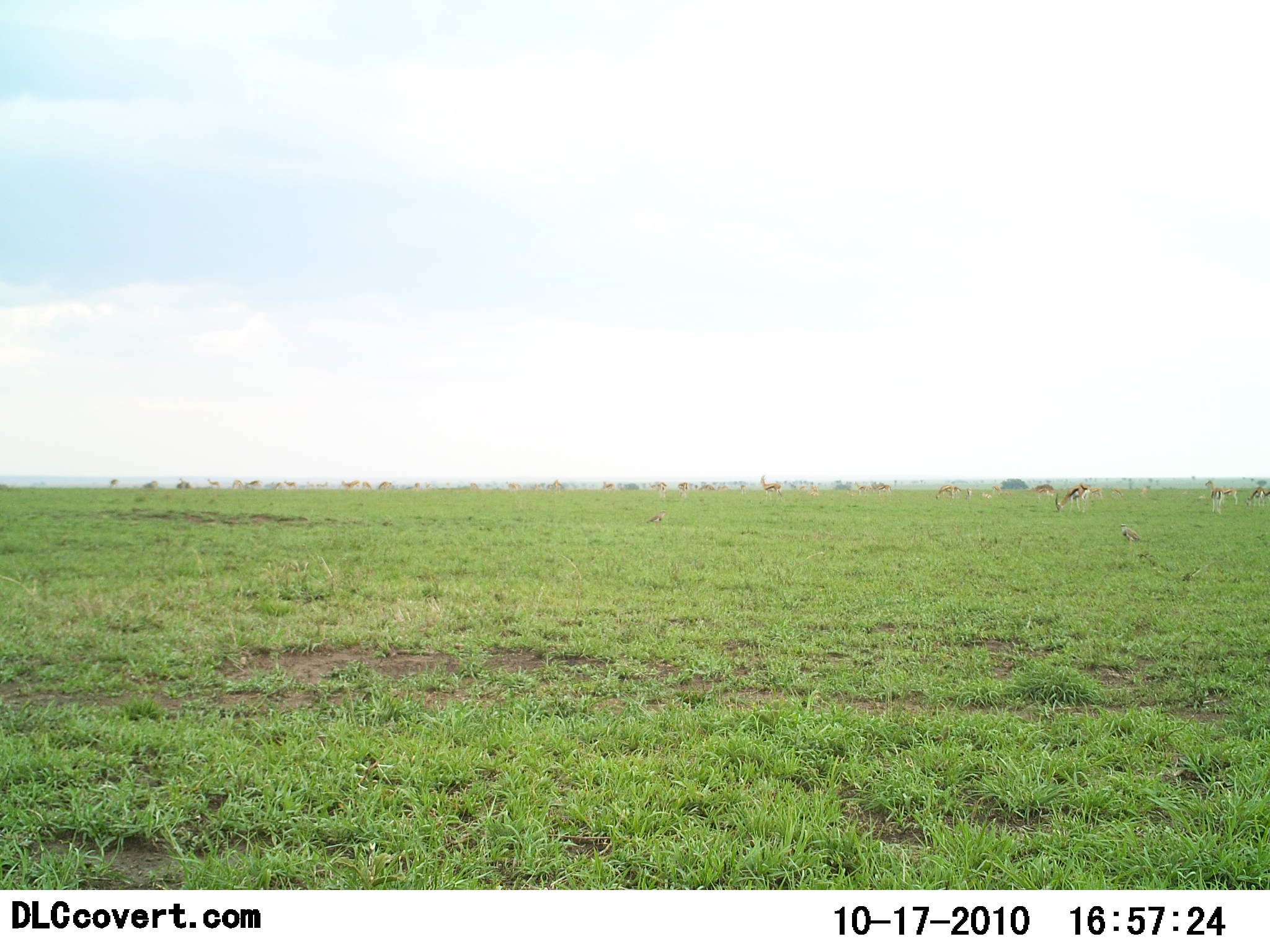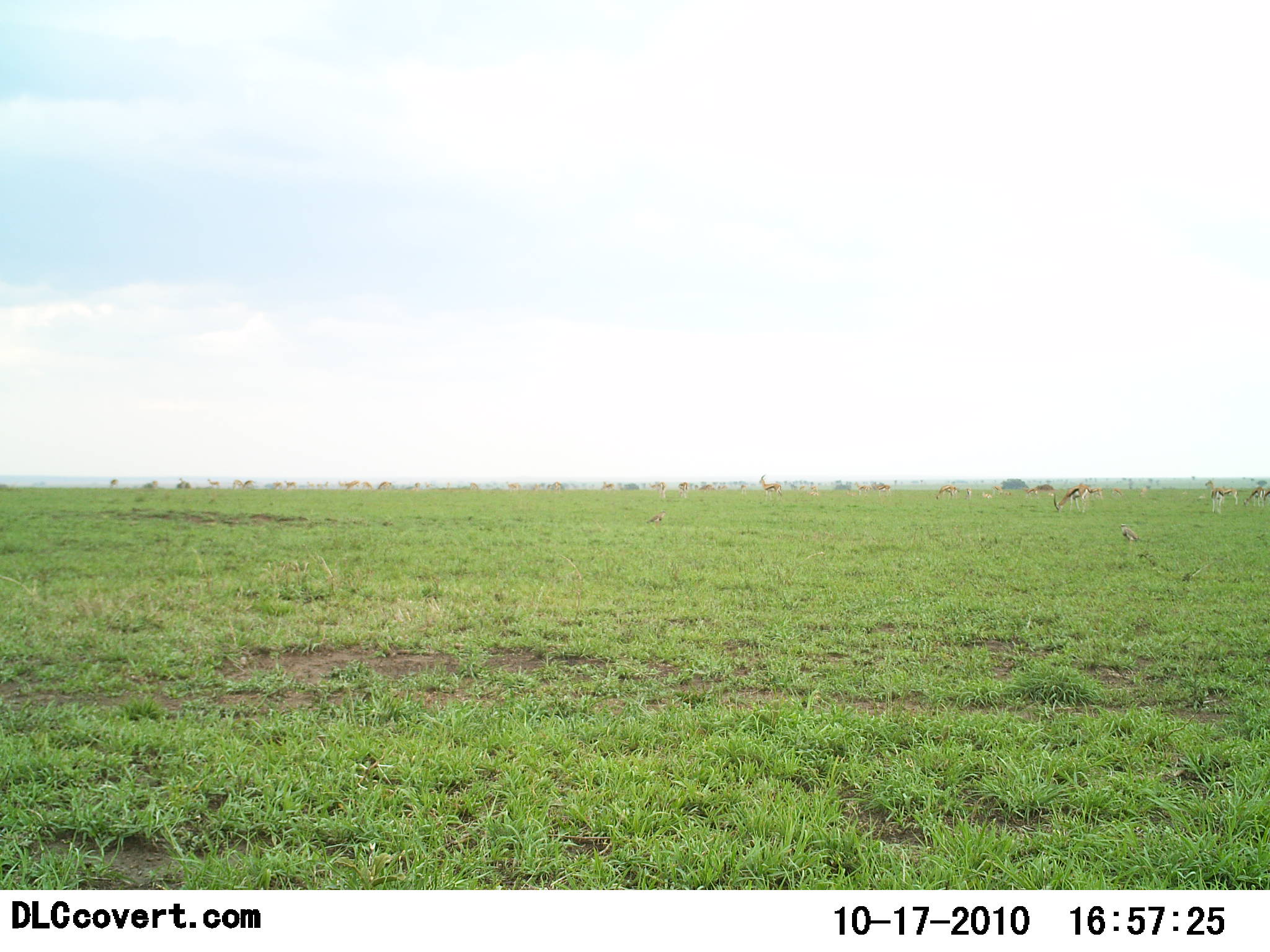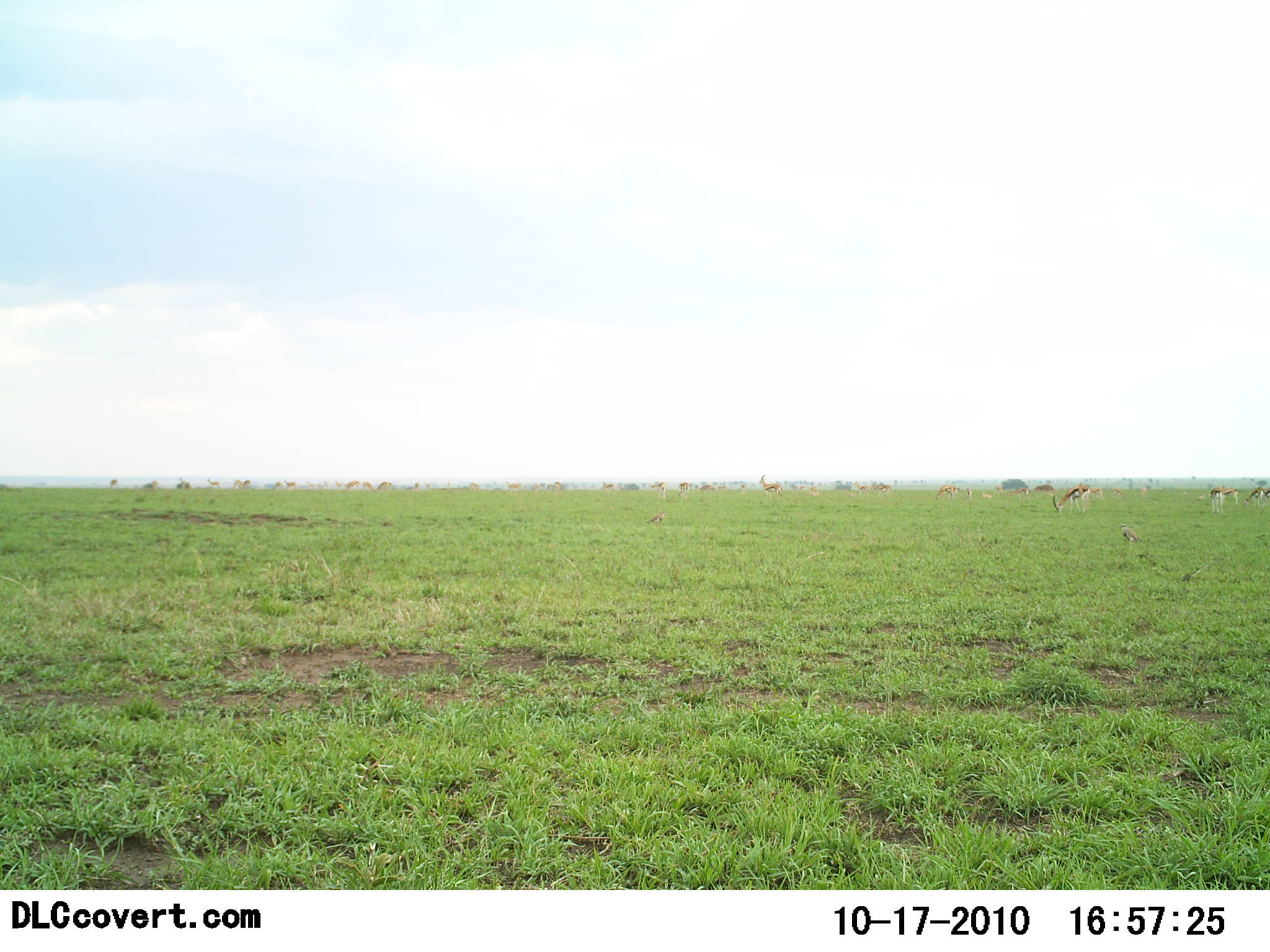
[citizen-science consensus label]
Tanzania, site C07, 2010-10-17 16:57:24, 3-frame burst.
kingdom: Animalia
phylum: Chordata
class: Mammalia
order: Artiodactyla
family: Bovidae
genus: Eudorcas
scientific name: Eudorcas thomsonii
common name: thomson's gazelle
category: gazellethomsons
Gazellethomsons (thomson's gazelle) (Eudorcas thomsonii), count 11-50. Behavior (volunteer vote fractions): standing 67%, resting 8%, moving 17%, interacting 8%. Young present (vote fraction): 8%. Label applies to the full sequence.